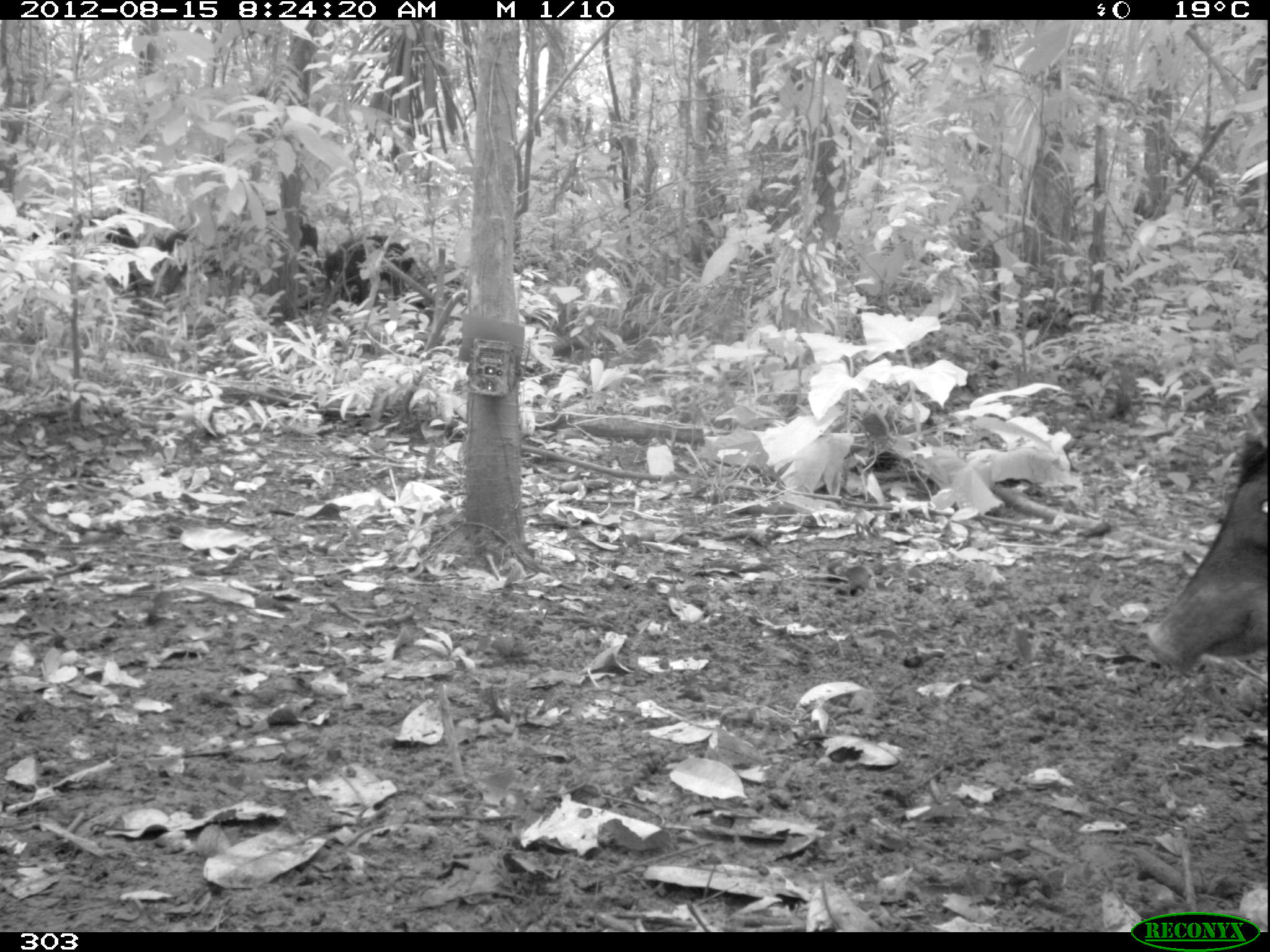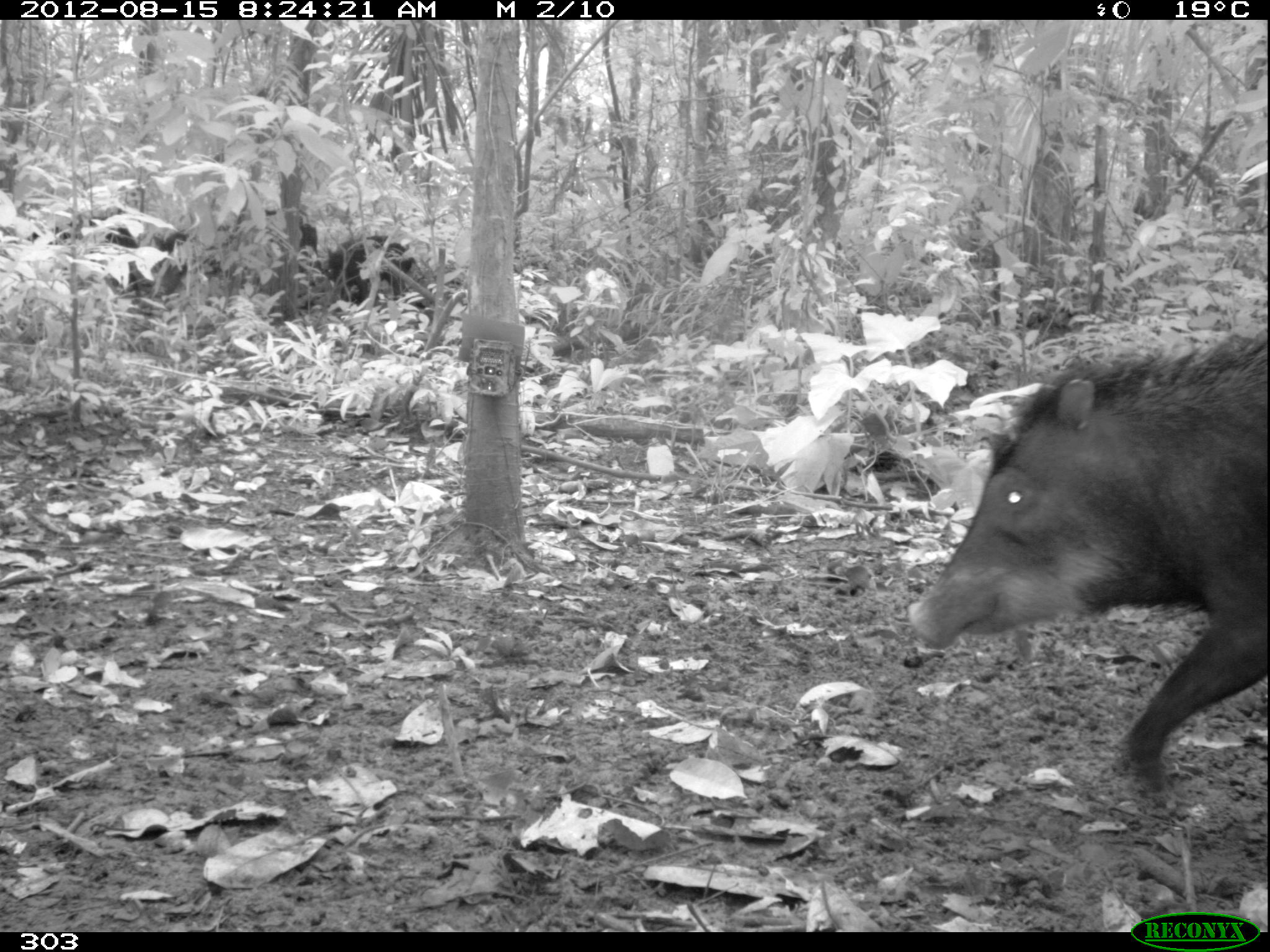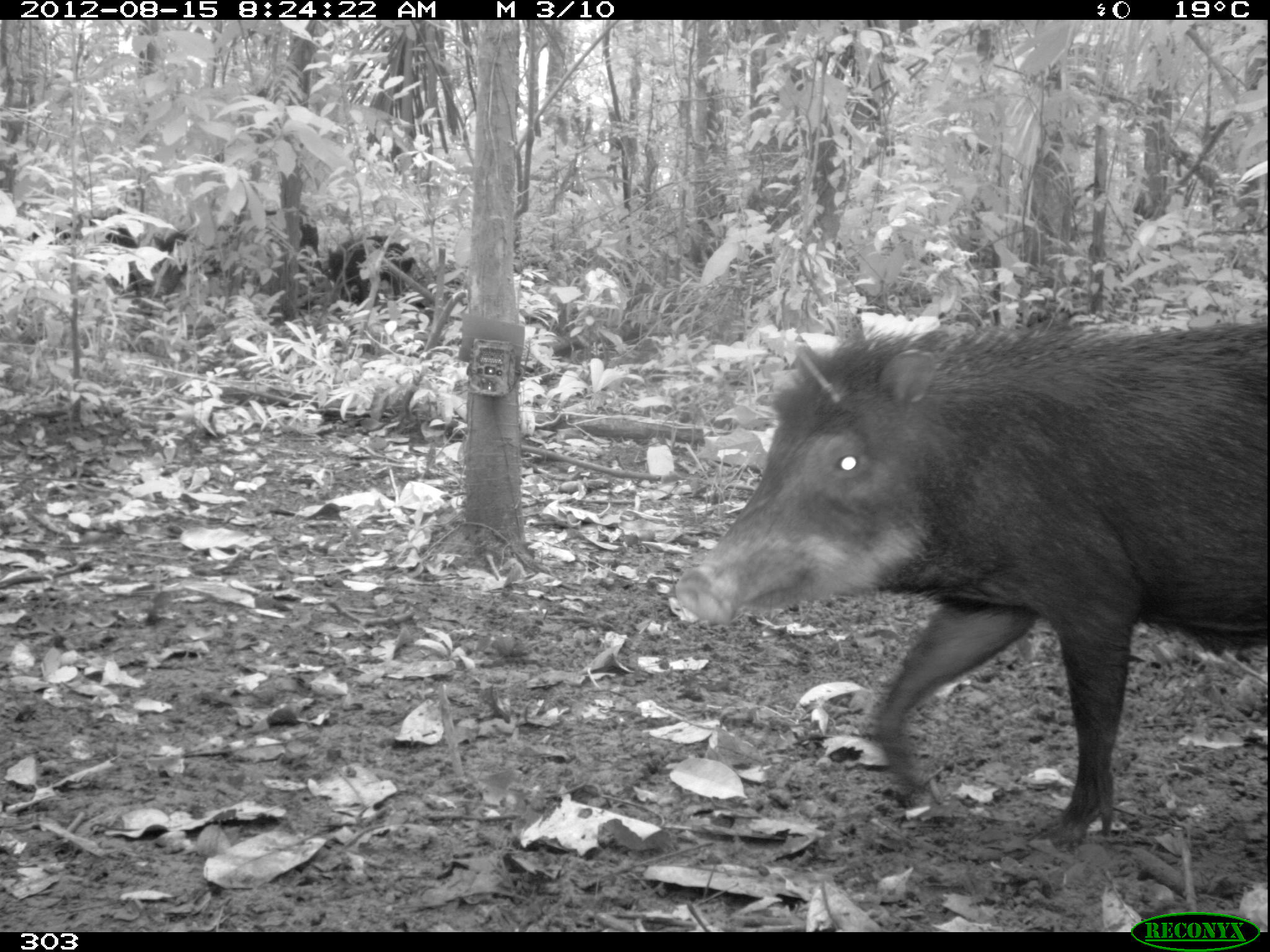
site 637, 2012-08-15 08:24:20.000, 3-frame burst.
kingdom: Animalia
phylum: Chordata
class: Mammalia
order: Artiodactyla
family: Tayassuidae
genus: Tayassu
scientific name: Tayassu pecari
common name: white-lipped peccary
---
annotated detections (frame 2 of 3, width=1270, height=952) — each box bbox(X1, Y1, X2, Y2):
tayassu pecari: bbox(902, 334, 1270, 791); bbox(32, 215, 153, 301); bbox(203, 207, 323, 274); bbox(326, 234, 418, 308); bbox(161, 229, 221, 284)